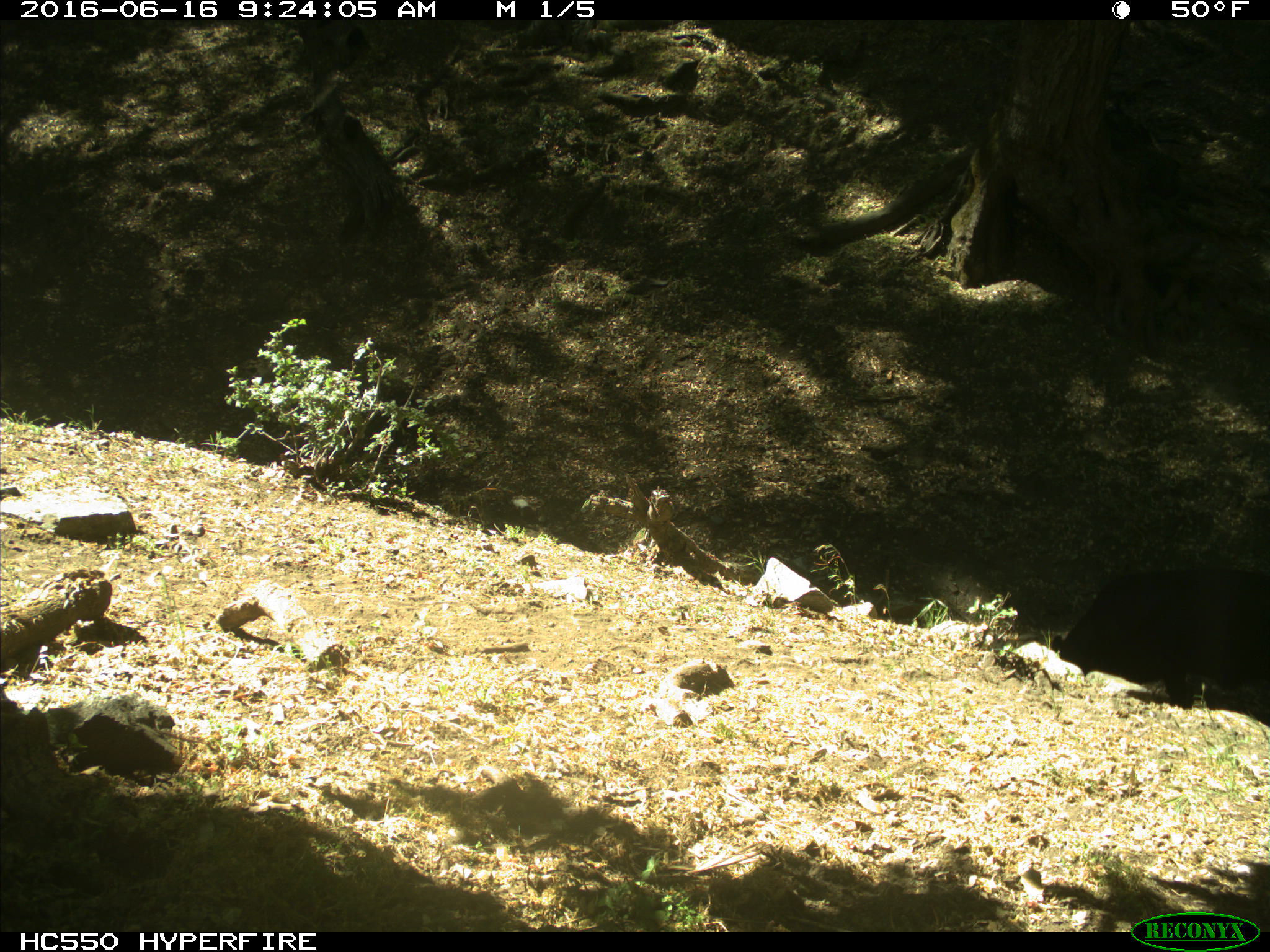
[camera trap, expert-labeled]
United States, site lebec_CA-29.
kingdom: Animalia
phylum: Chordata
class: Mammalia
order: Artiodactyla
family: Bovidae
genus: Bos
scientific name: Bos taurus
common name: domestic cow